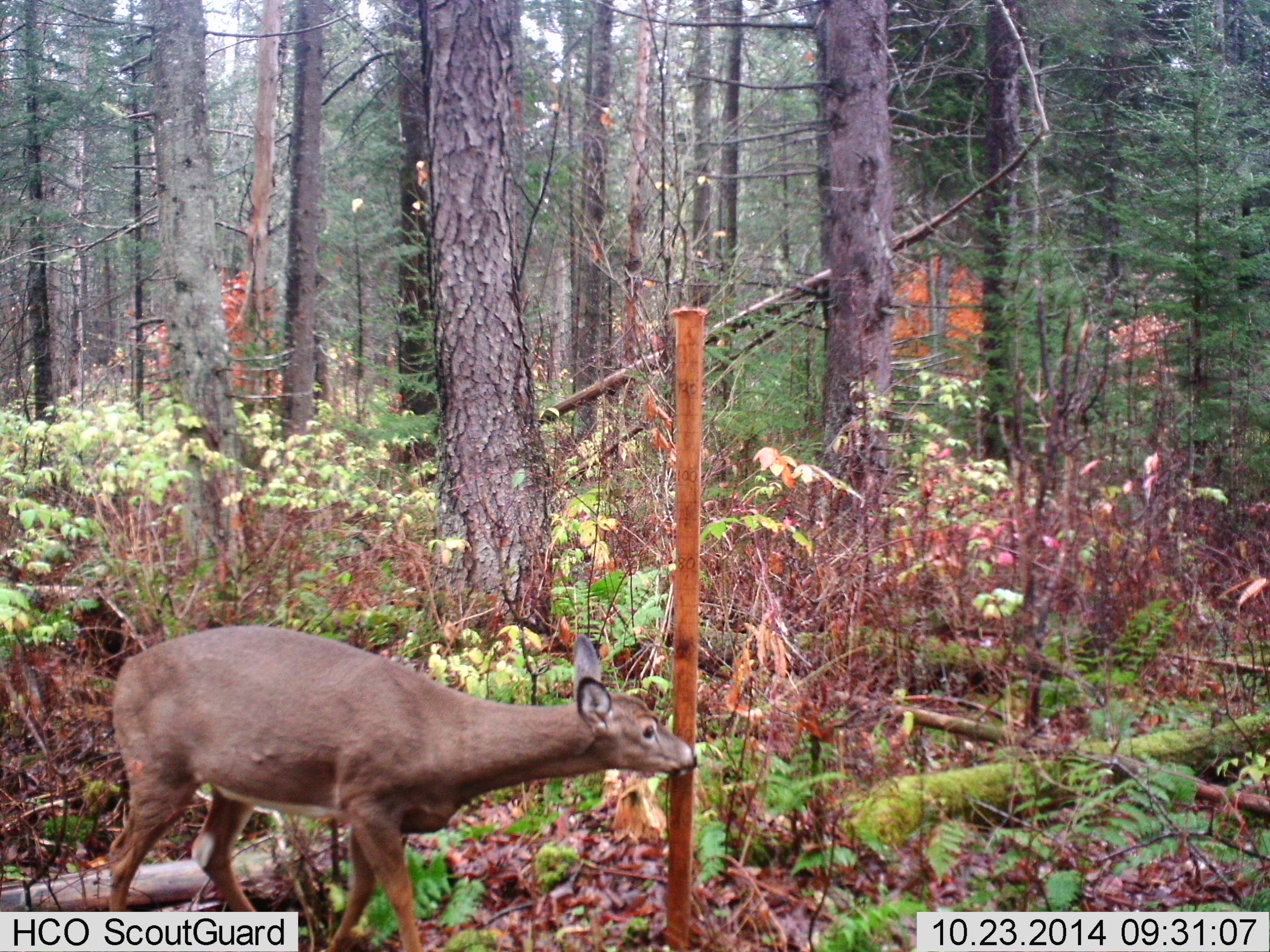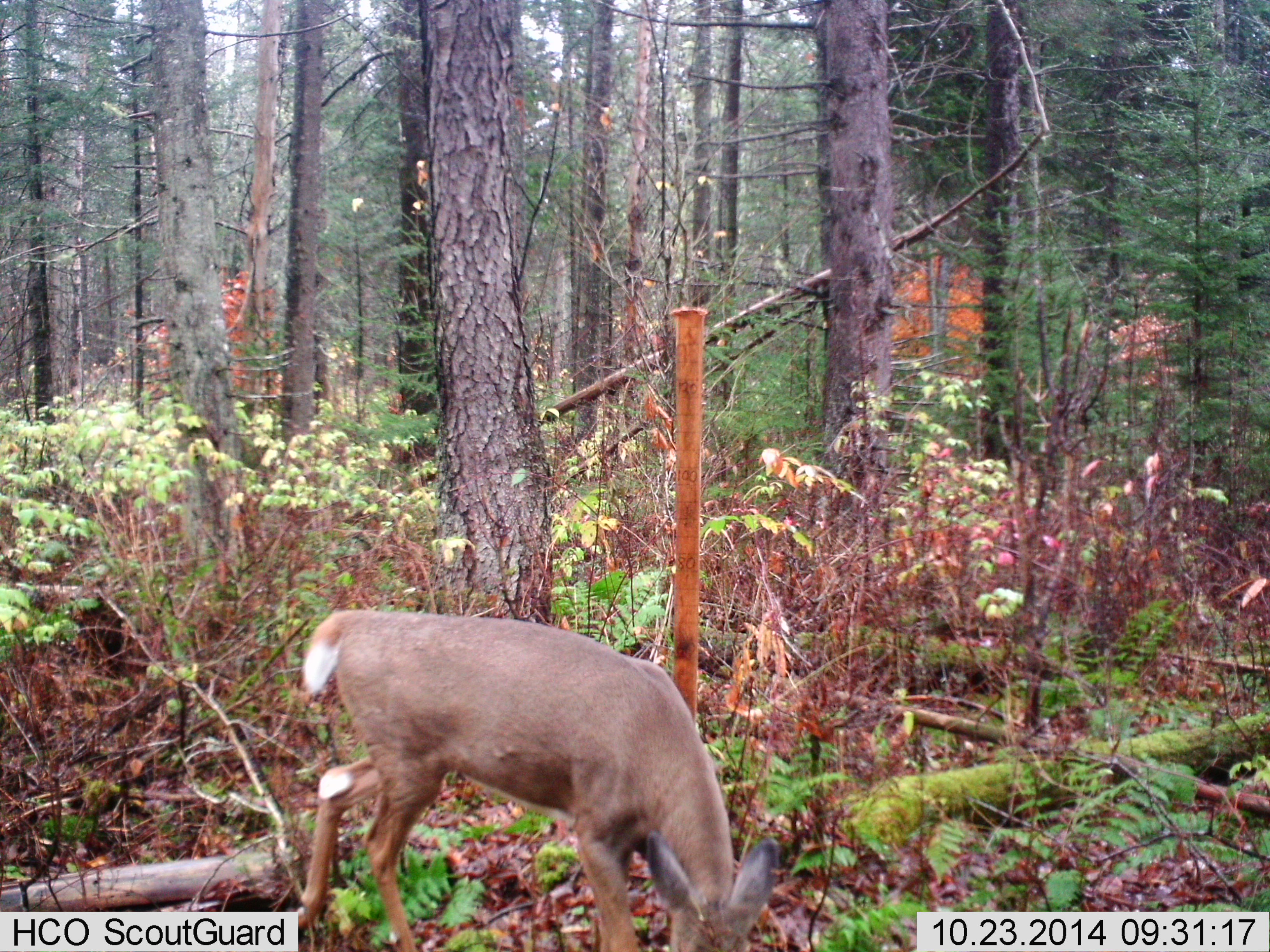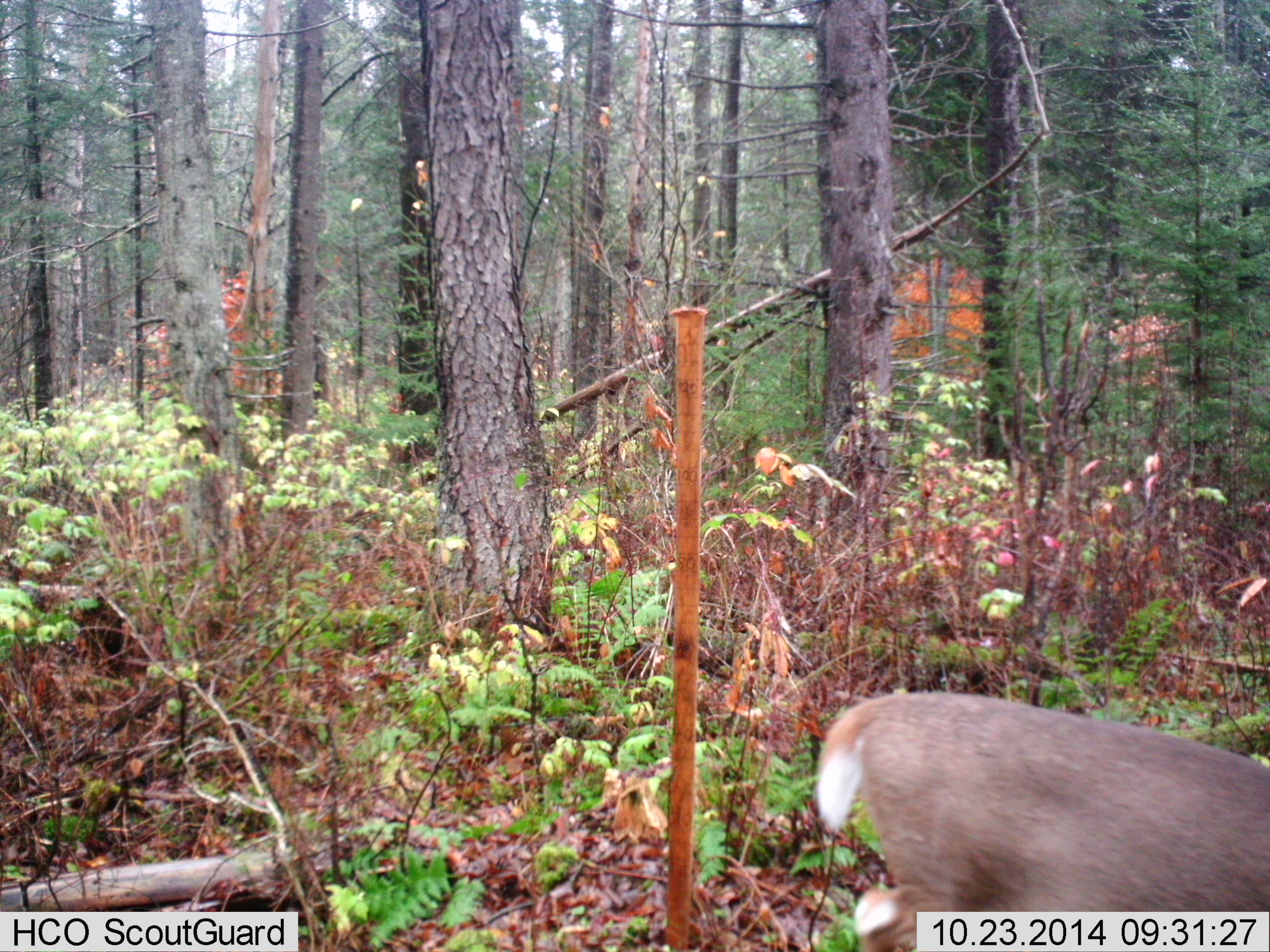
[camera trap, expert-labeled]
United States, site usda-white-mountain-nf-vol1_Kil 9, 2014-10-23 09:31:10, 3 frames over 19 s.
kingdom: Animalia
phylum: Chordata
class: Mammalia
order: Artiodactyla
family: Cervidae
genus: Odocoileus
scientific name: Odocoileus virginianus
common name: white-tailed deer